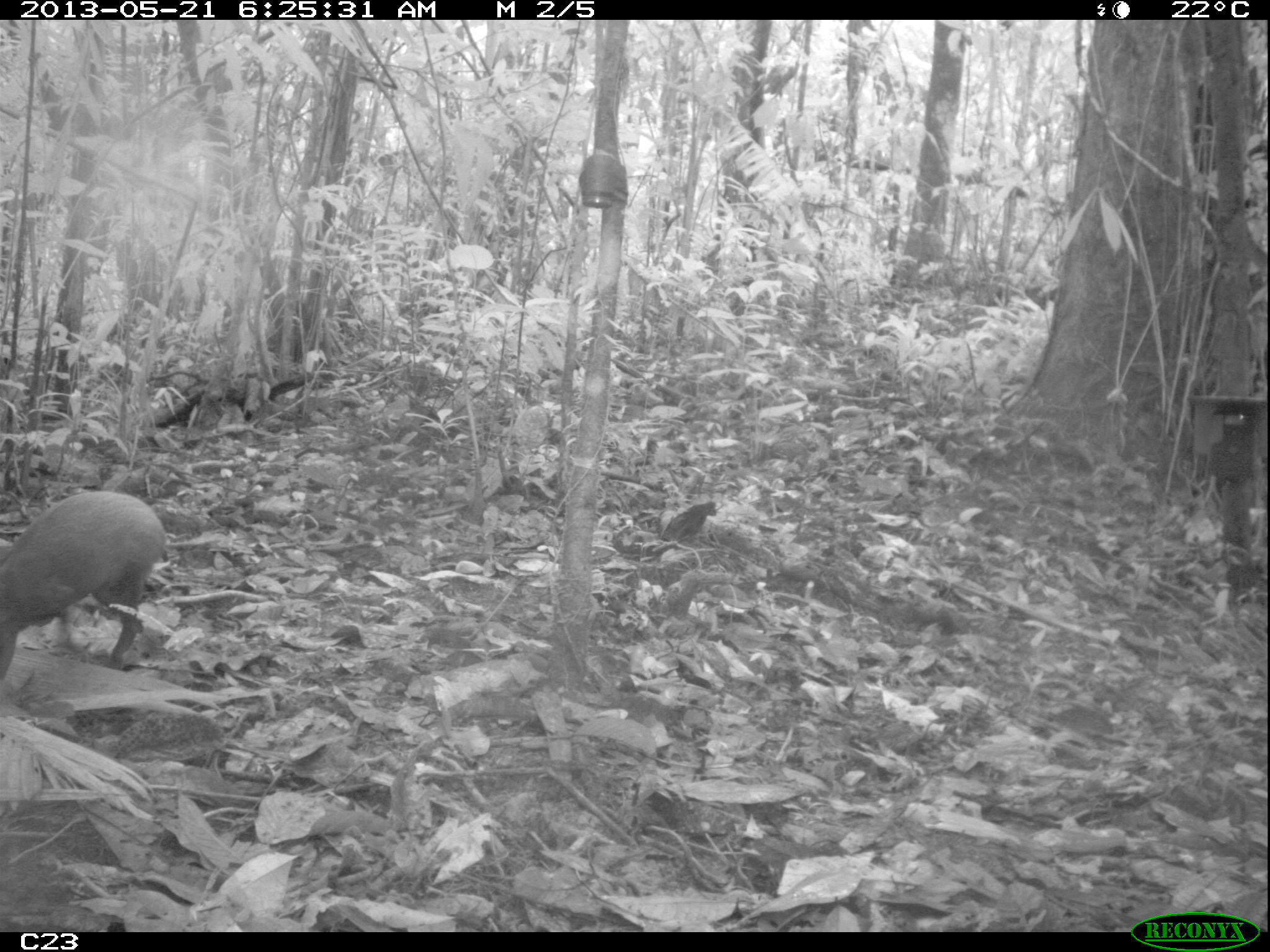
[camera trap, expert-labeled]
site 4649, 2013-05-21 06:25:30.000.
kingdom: Animalia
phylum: Chordata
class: Mammalia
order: Rodentia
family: Dasyproctidae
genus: Dasyprocta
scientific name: Dasyprocta leporina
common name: red-rumped agouti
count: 1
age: adult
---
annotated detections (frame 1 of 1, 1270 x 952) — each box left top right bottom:
dasyprocta leporina: 0 487 168 672